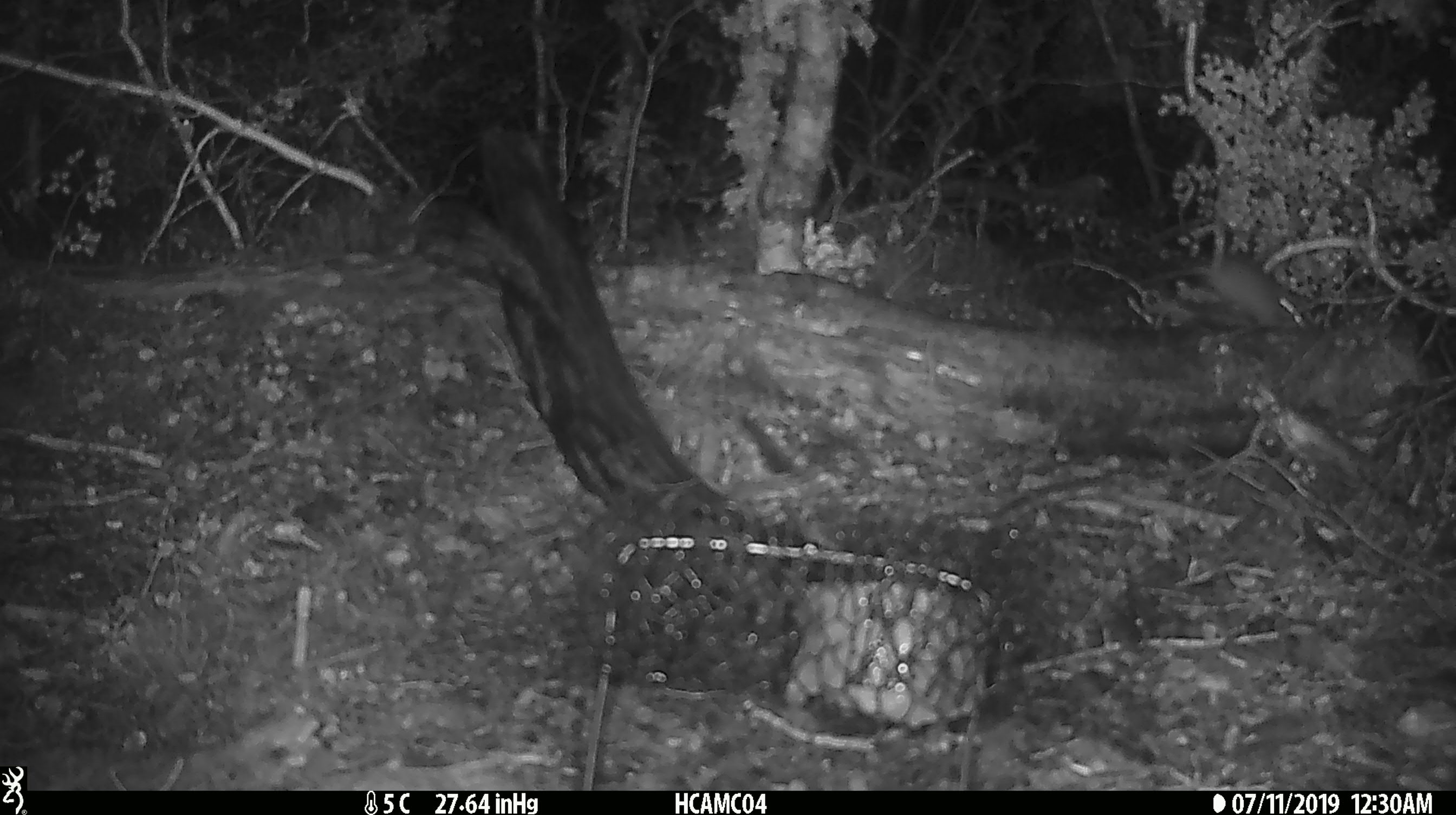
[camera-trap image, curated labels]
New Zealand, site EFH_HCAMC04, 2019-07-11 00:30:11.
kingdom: Animalia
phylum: Chordata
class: Mammalia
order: Rodentia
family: Muridae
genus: Mus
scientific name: Mus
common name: mouse